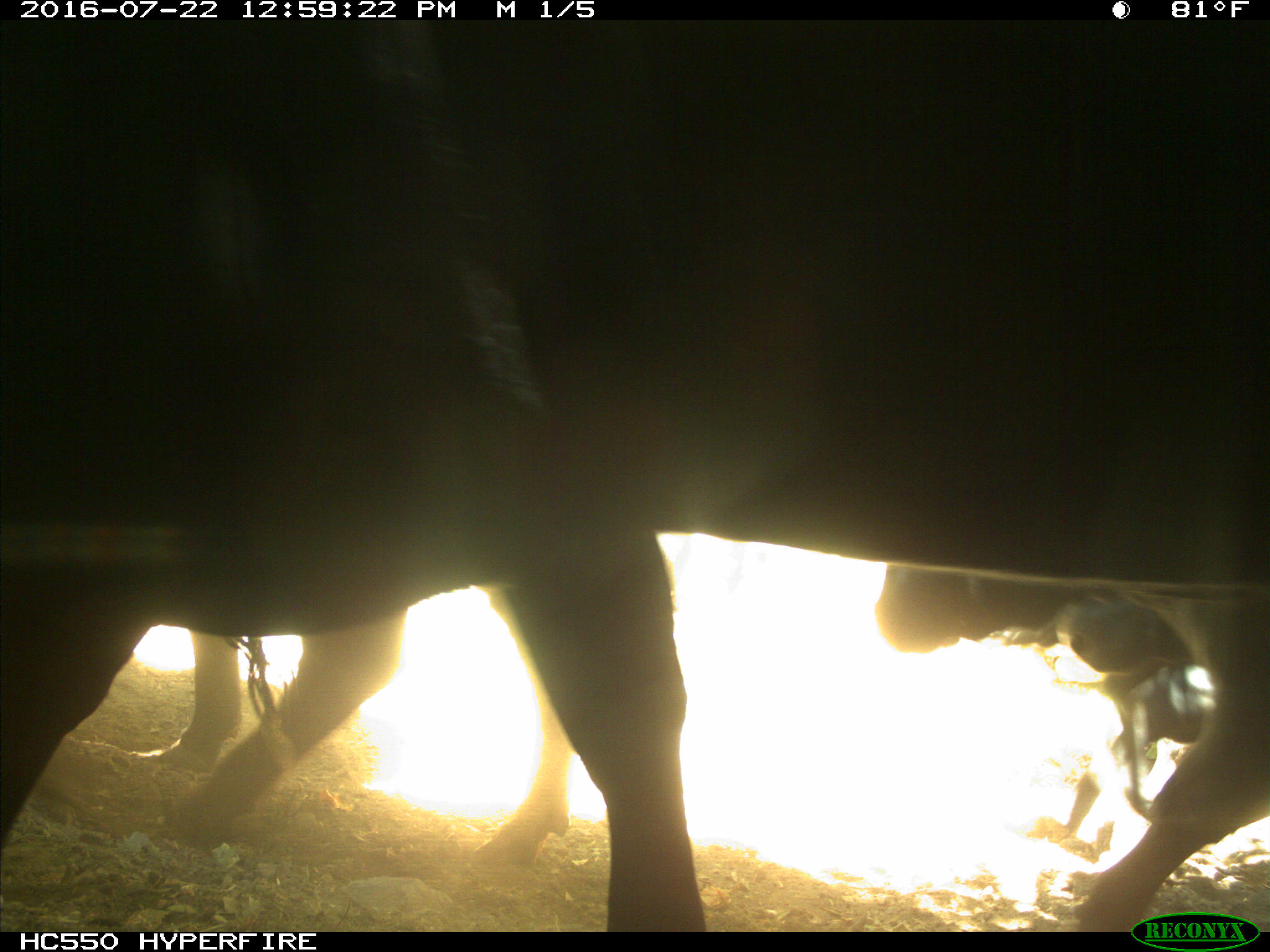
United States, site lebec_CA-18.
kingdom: Animalia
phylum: Chordata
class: Mammalia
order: Artiodactyla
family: Bovidae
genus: Bos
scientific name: Bos taurus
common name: domestic cow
Bos taurus (domestic cow).